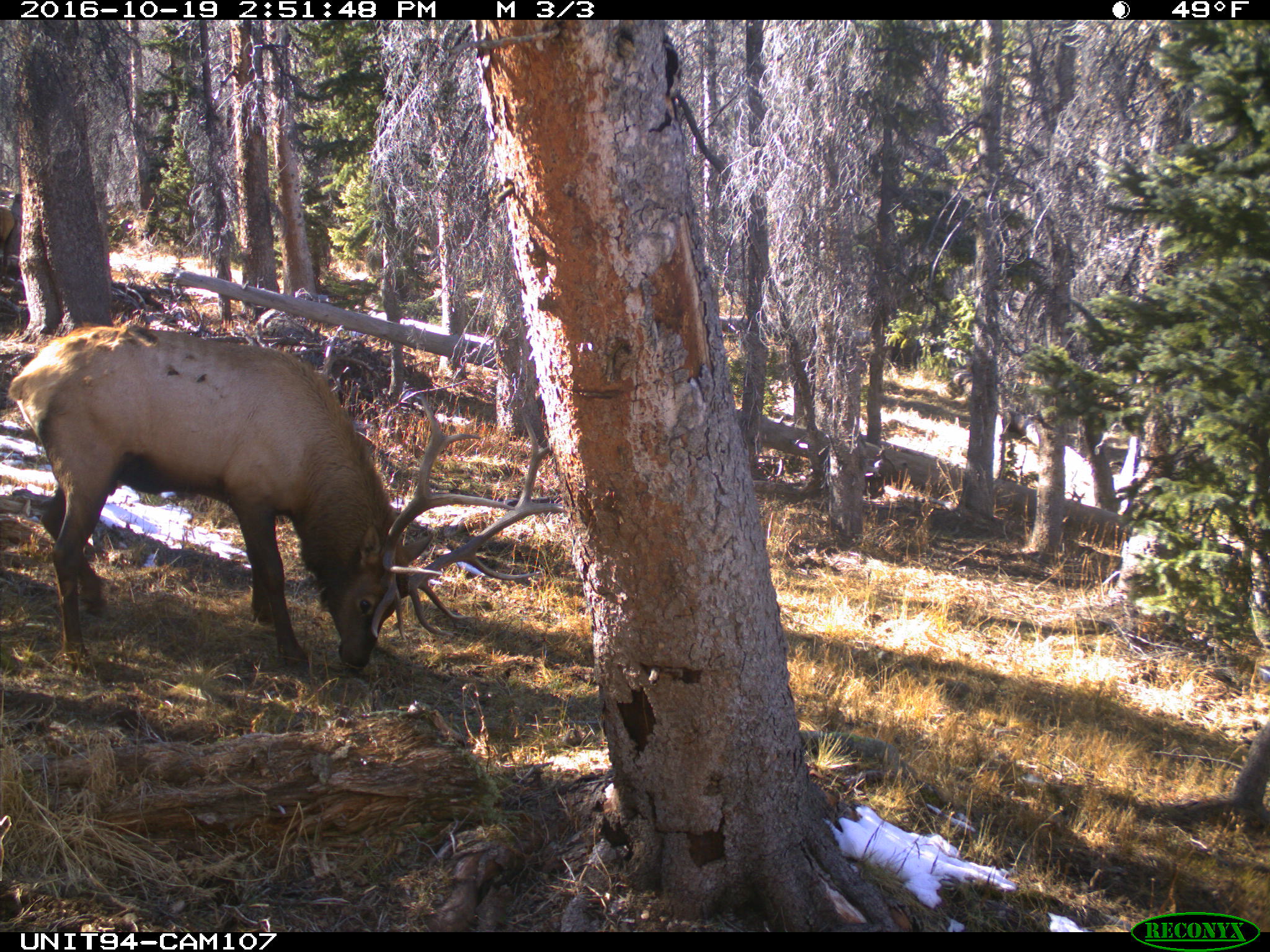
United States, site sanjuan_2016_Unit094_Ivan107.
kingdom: Animalia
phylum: Chordata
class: Mammalia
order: Artiodactyla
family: Cervidae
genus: Cervus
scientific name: Cervus elaphus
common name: red deer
Cervus elaphus (red deer).